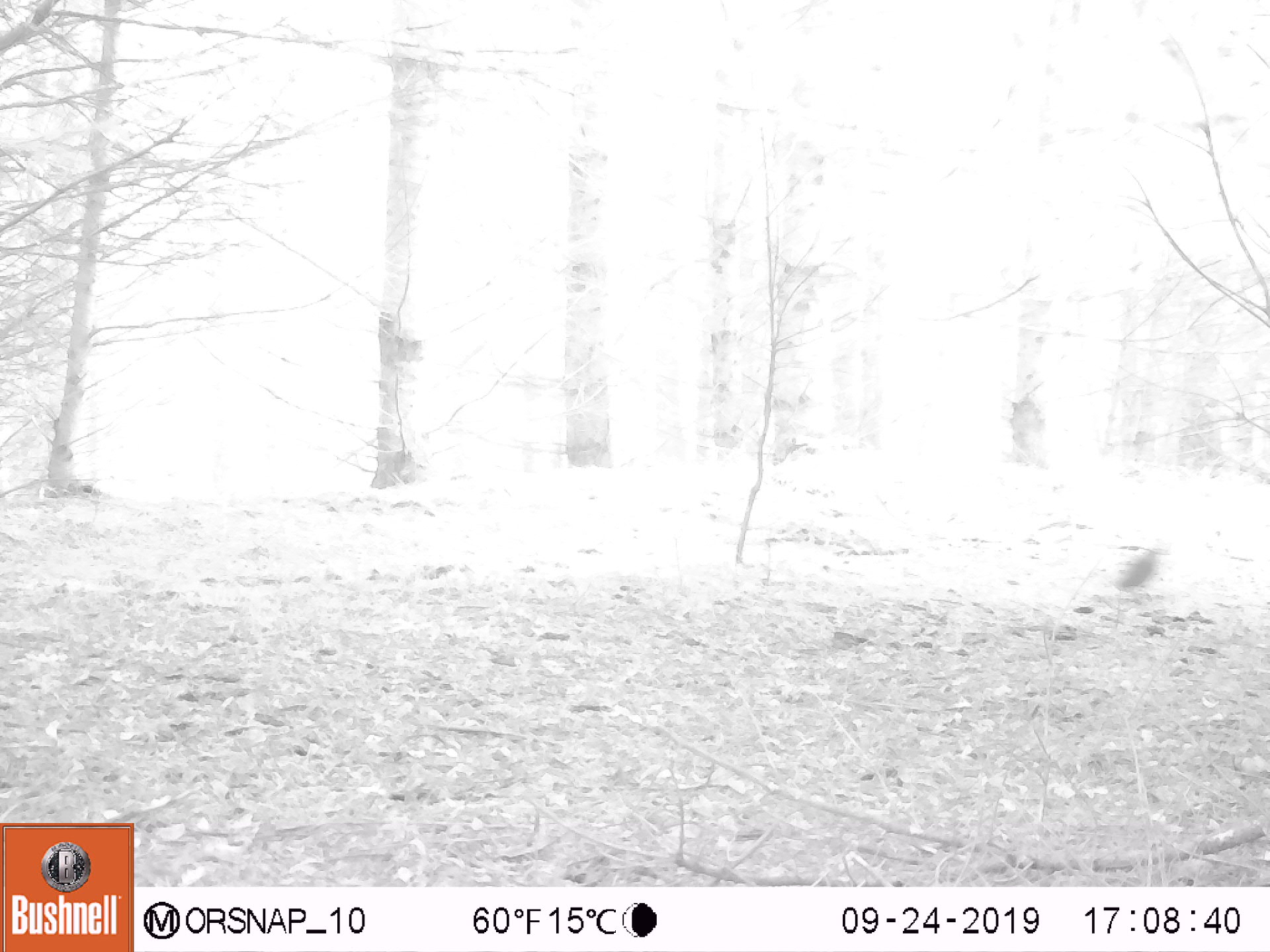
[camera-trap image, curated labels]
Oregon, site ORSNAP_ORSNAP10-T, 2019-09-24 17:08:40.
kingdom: Animalia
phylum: Chordata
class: Aves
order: Galliformes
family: Odontophoridae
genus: Oreortyx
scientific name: Oreortyx pictus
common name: mountain quail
Mountain quail (Oreortyx pictus).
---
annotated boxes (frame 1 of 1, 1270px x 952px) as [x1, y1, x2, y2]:
mountain quail: [1100, 543, 1195, 606]